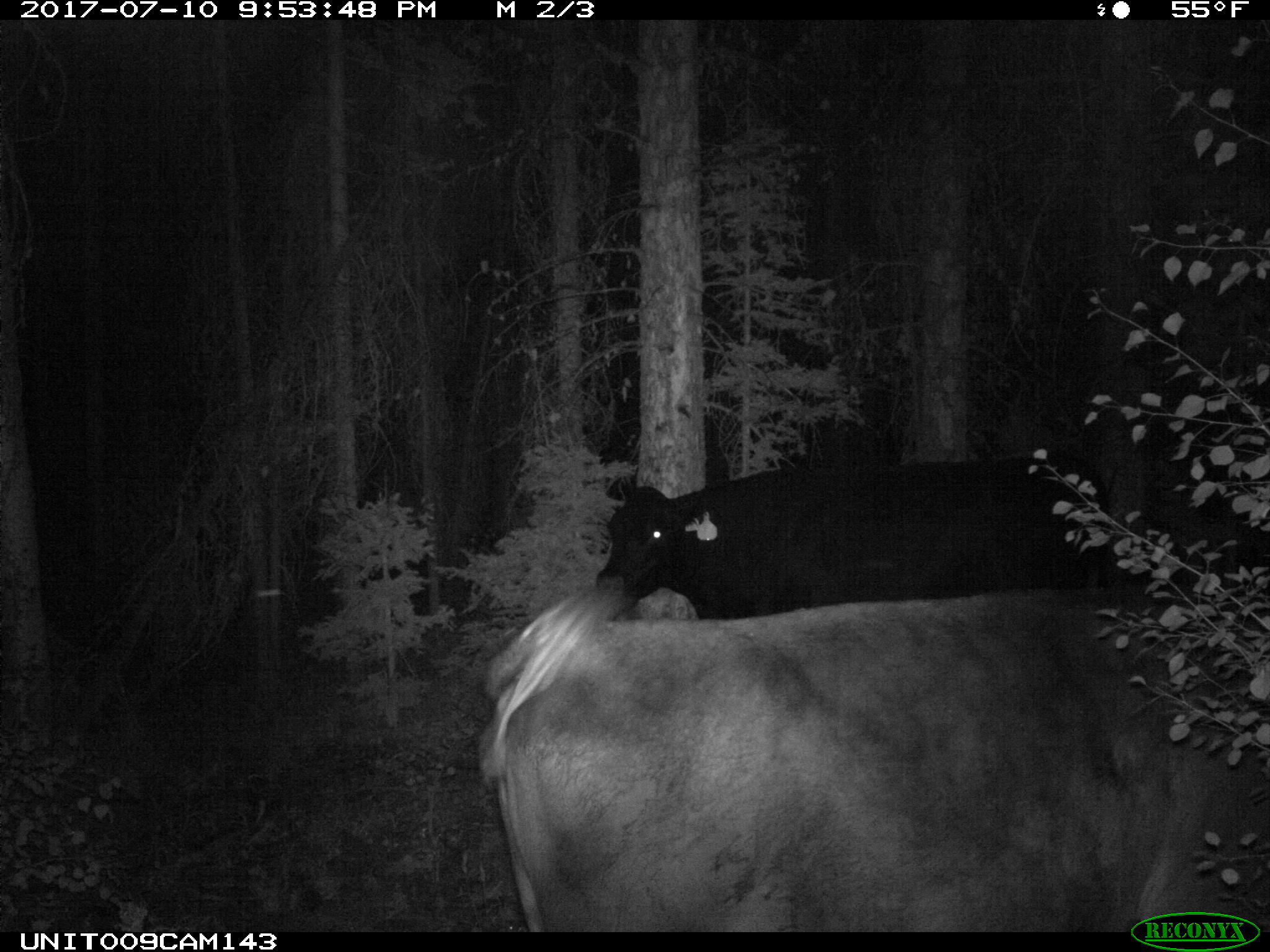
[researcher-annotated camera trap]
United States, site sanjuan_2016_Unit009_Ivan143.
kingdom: Animalia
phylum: Chordata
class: Mammalia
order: Artiodactyla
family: Bovidae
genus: Bos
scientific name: Bos taurus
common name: domestic cow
Bos taurus (domestic cow).